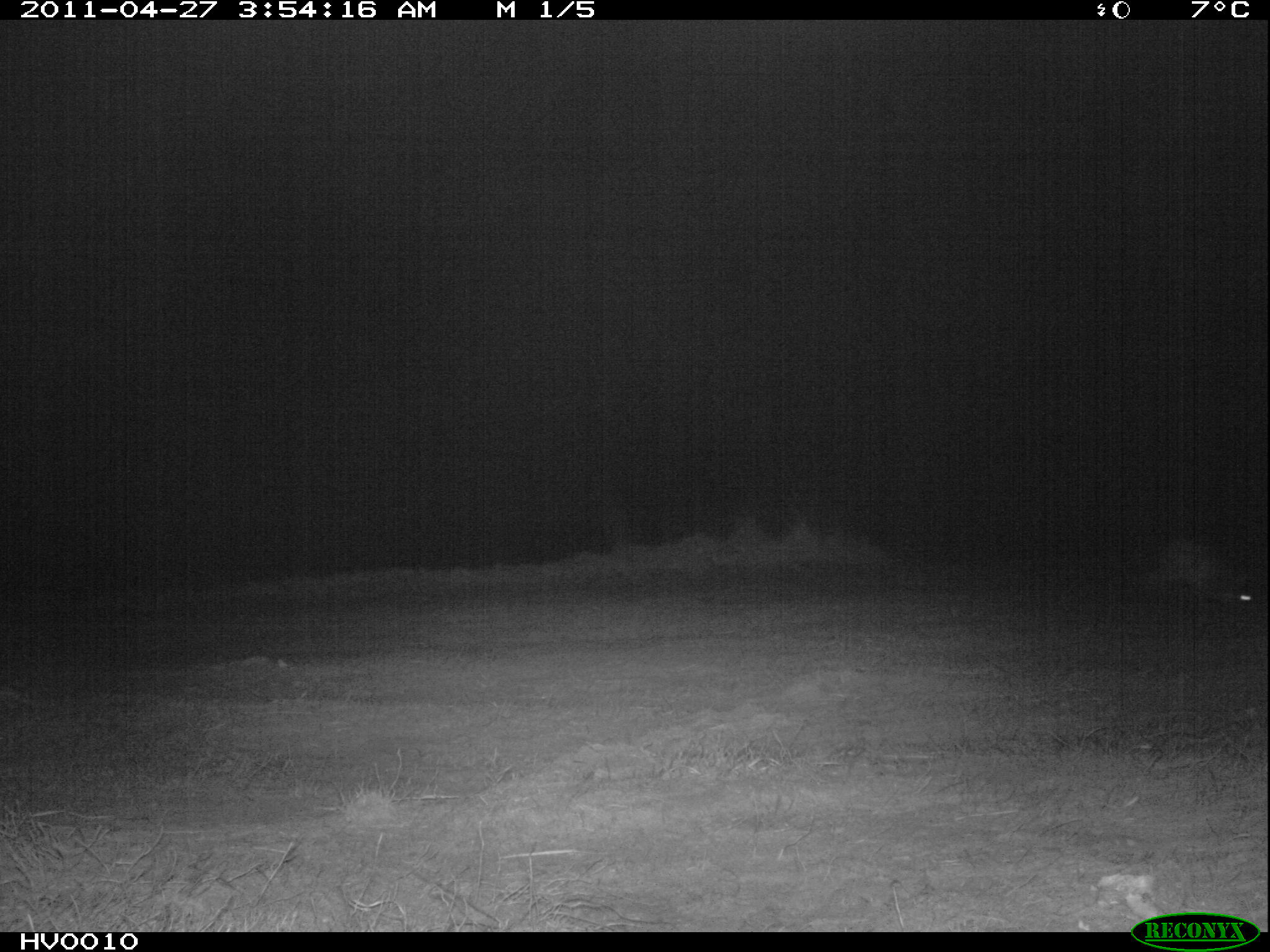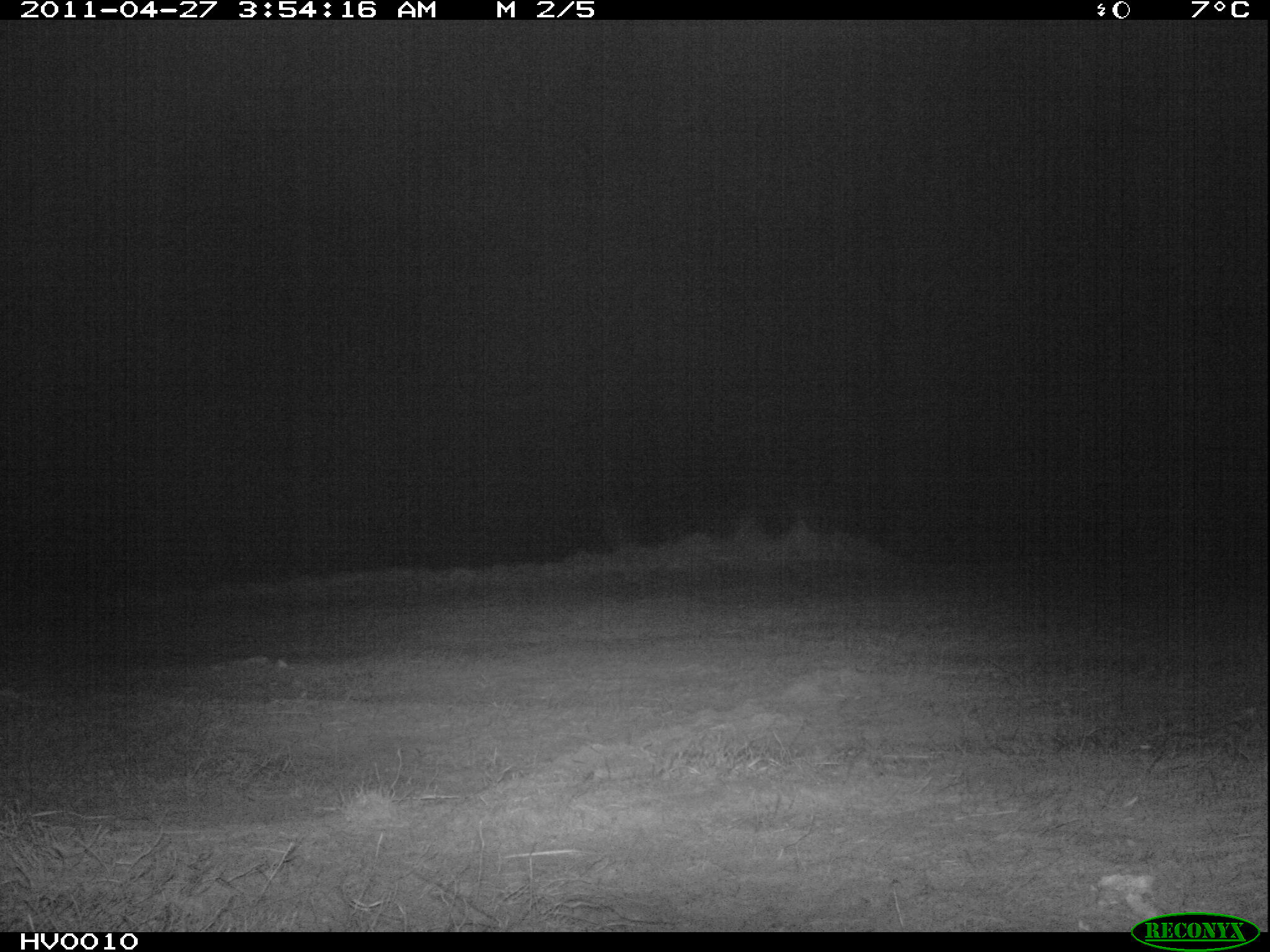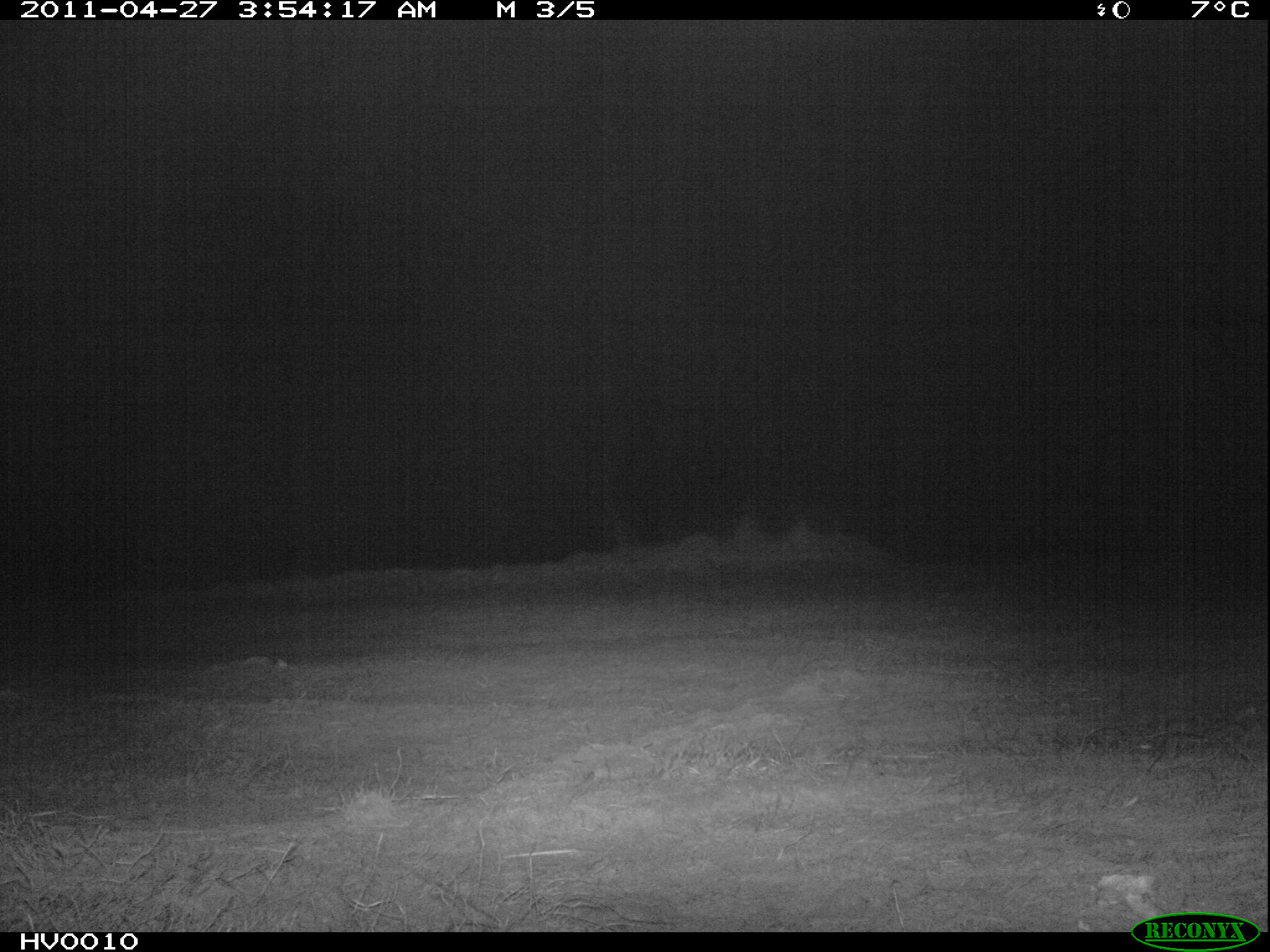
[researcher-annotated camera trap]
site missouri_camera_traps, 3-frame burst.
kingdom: Animalia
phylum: Chordata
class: Mammalia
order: Lagomorpha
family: Leporidae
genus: Lepus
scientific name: Lepus europaeus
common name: european hare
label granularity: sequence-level